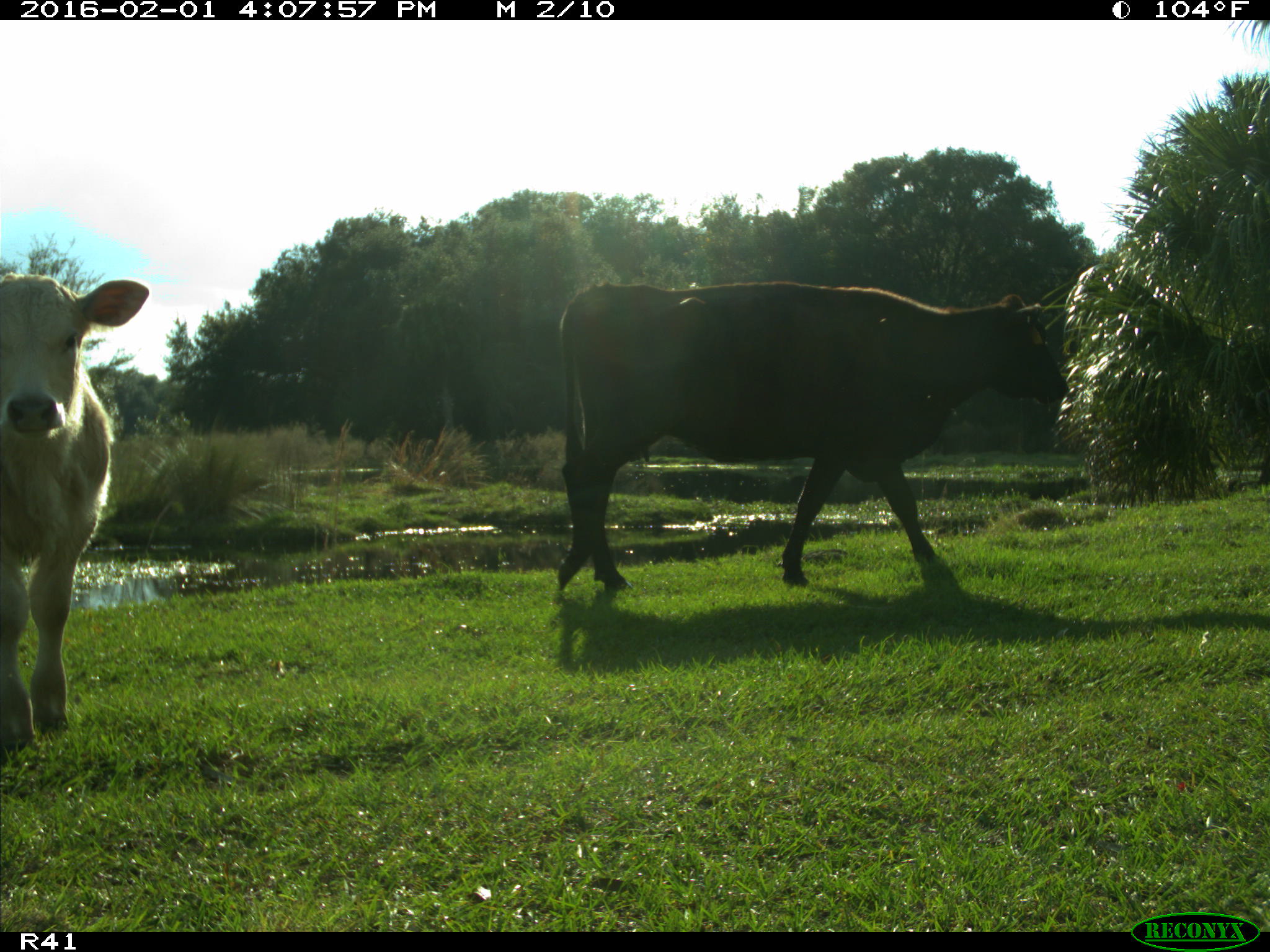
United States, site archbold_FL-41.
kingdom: Animalia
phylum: Chordata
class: Mammalia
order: Artiodactyla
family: Bovidae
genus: Bos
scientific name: Bos taurus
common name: domestic cow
Bos taurus (domestic cow).